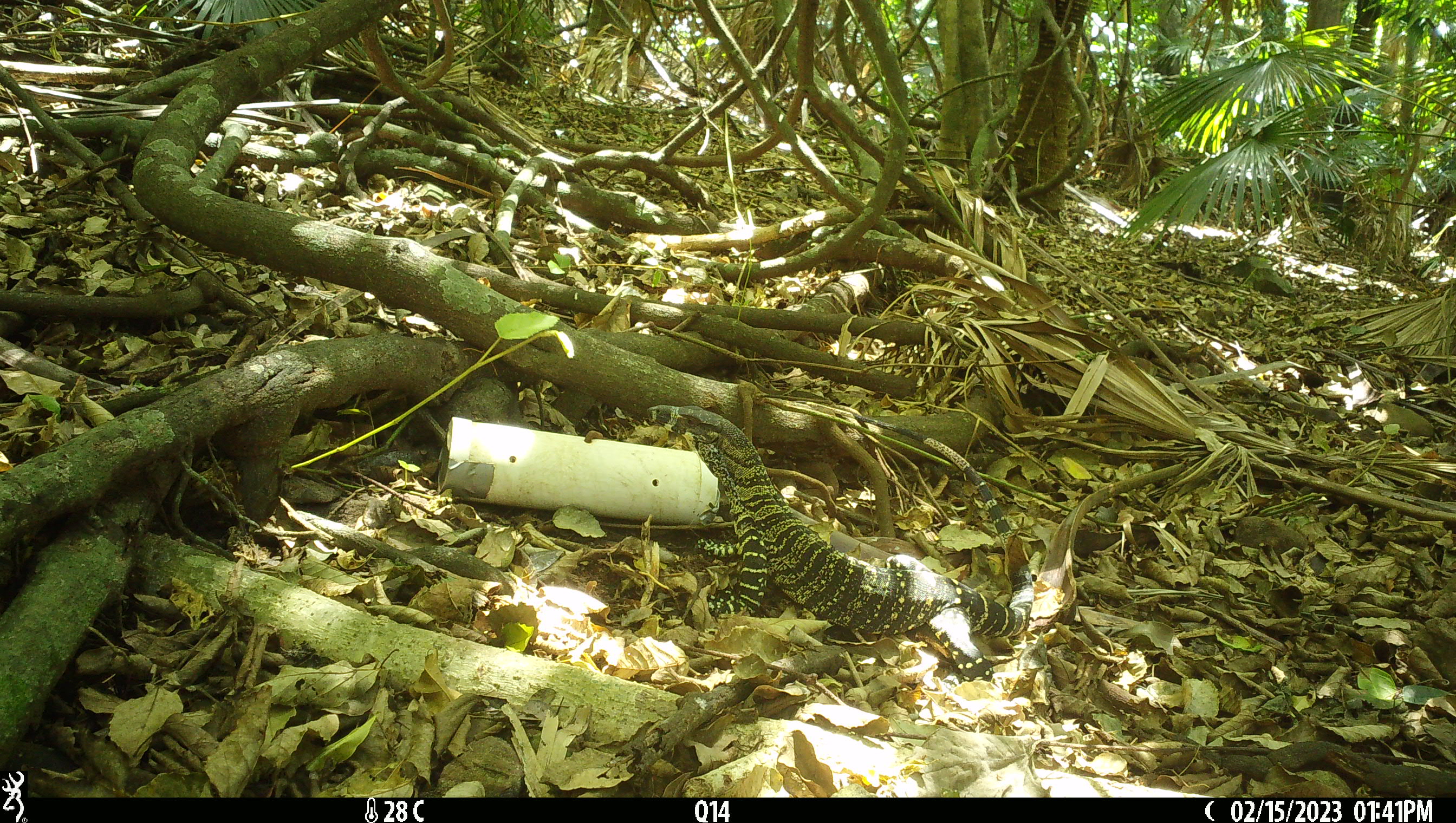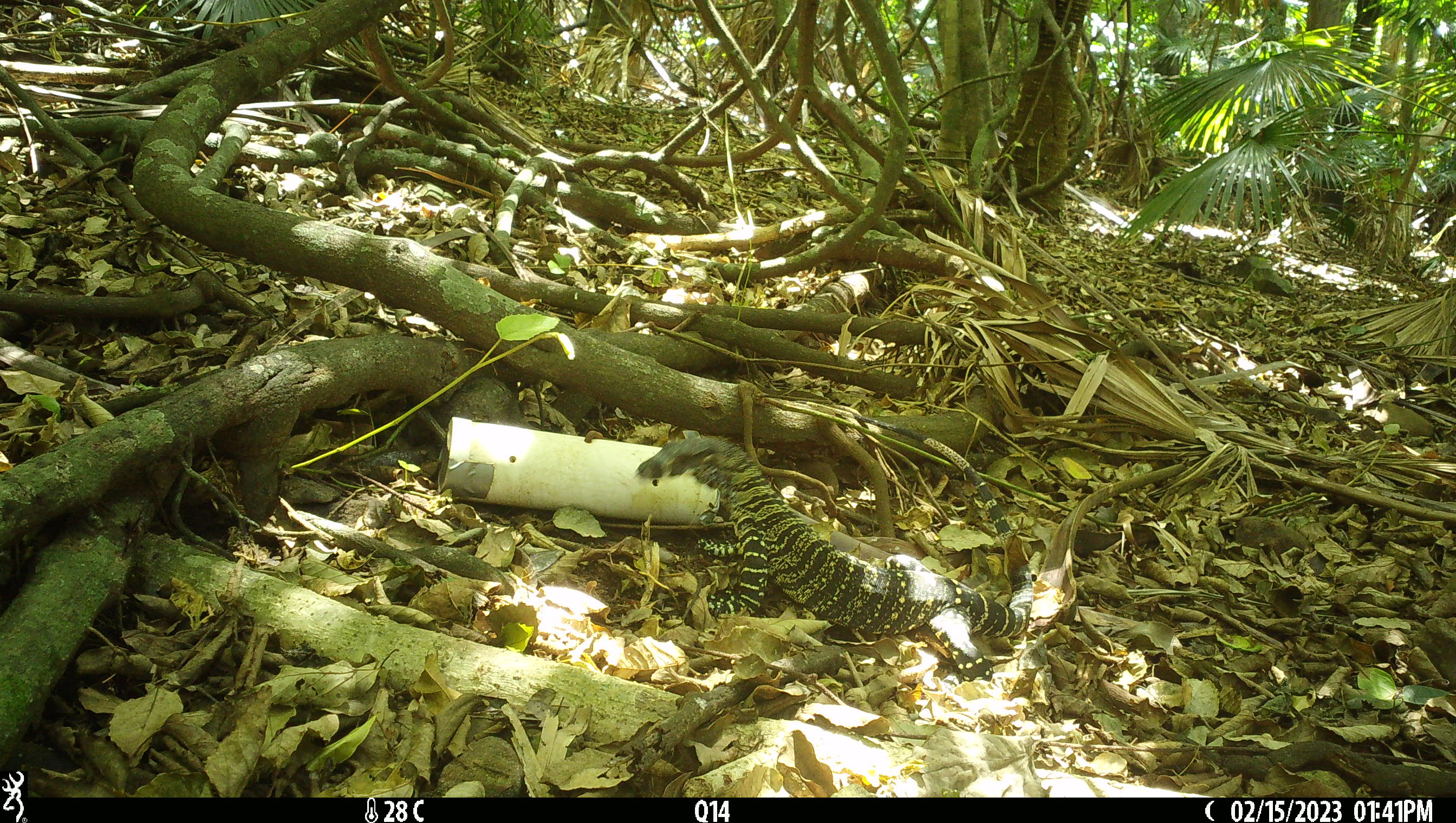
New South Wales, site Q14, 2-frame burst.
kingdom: Animalia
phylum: Chordata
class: Reptilia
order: Squamata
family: Varanidae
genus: Varanus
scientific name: Varanus varius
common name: lace monitor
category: goanna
Goanna (lace monitor) (Varanus varius).